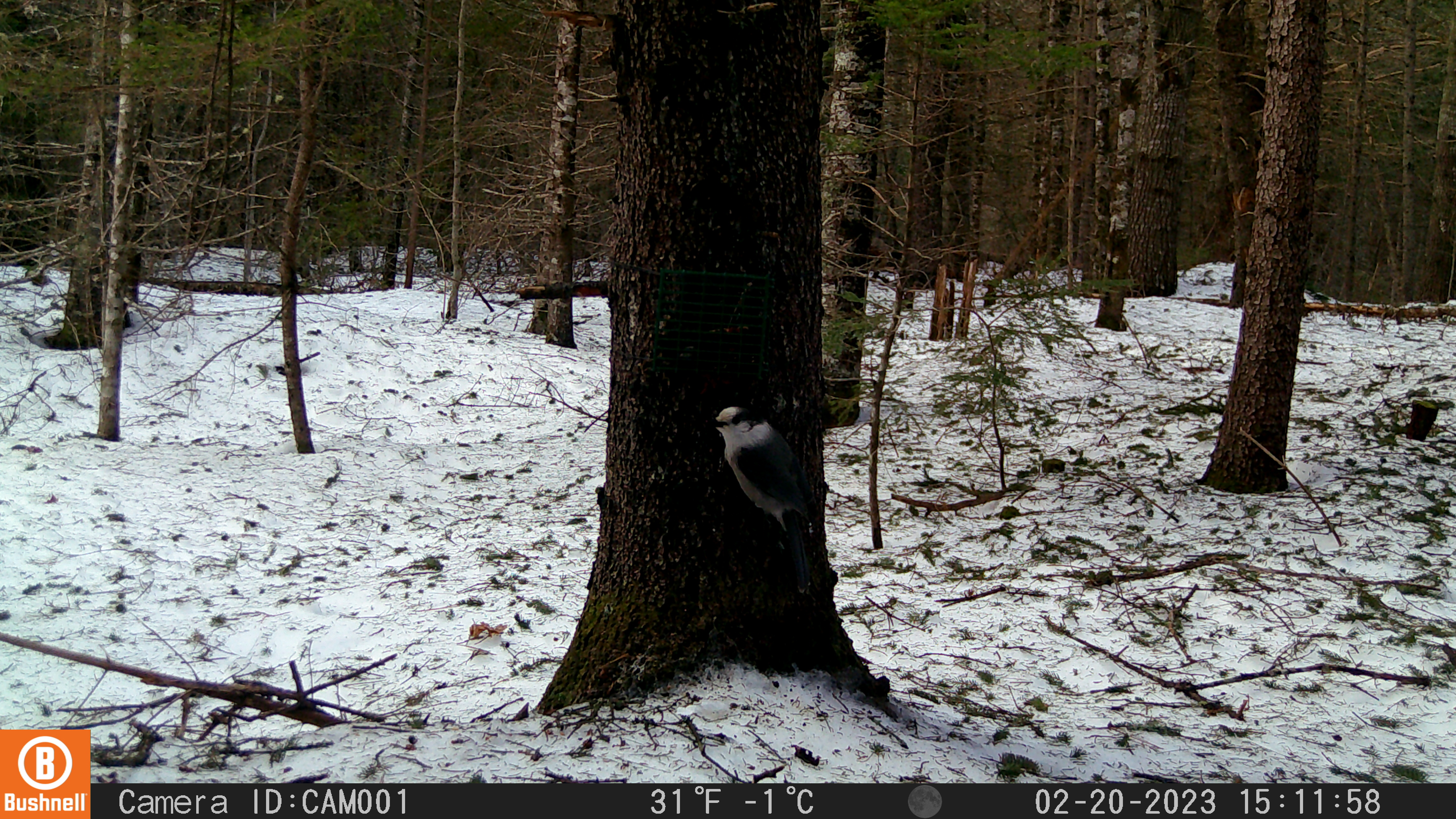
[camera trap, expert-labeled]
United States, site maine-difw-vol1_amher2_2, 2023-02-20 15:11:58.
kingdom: Animalia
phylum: Chordata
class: Aves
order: Passeriformes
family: Corvidae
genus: Perisoreus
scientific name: Perisoreus canadensis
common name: canada jay